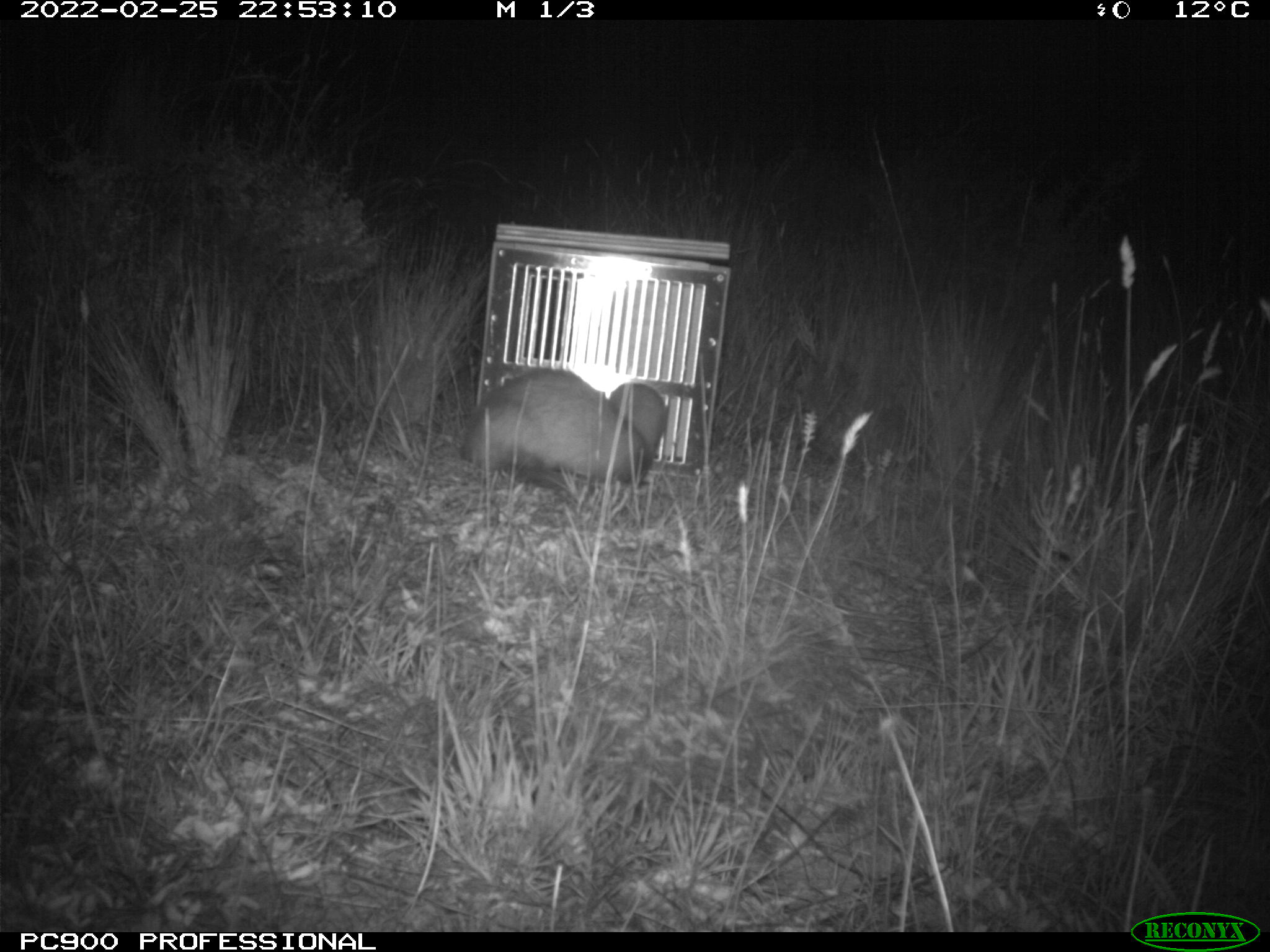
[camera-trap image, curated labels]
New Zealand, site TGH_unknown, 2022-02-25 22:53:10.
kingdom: Animalia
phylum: Chordata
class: Mammalia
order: Carnivora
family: Mustelidae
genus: Mustela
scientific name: Mustela furo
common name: ferret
Ferret (Mustela furo).